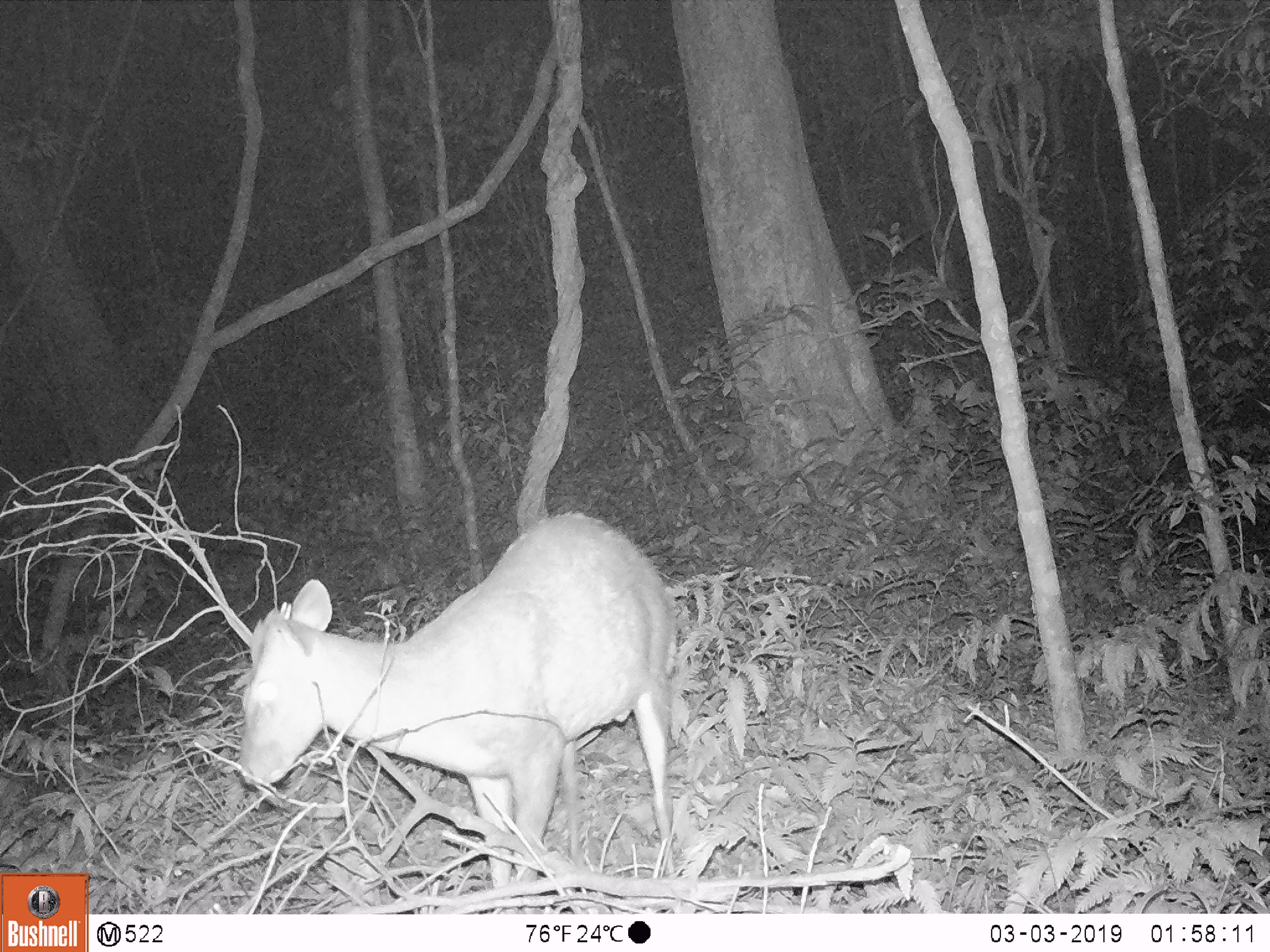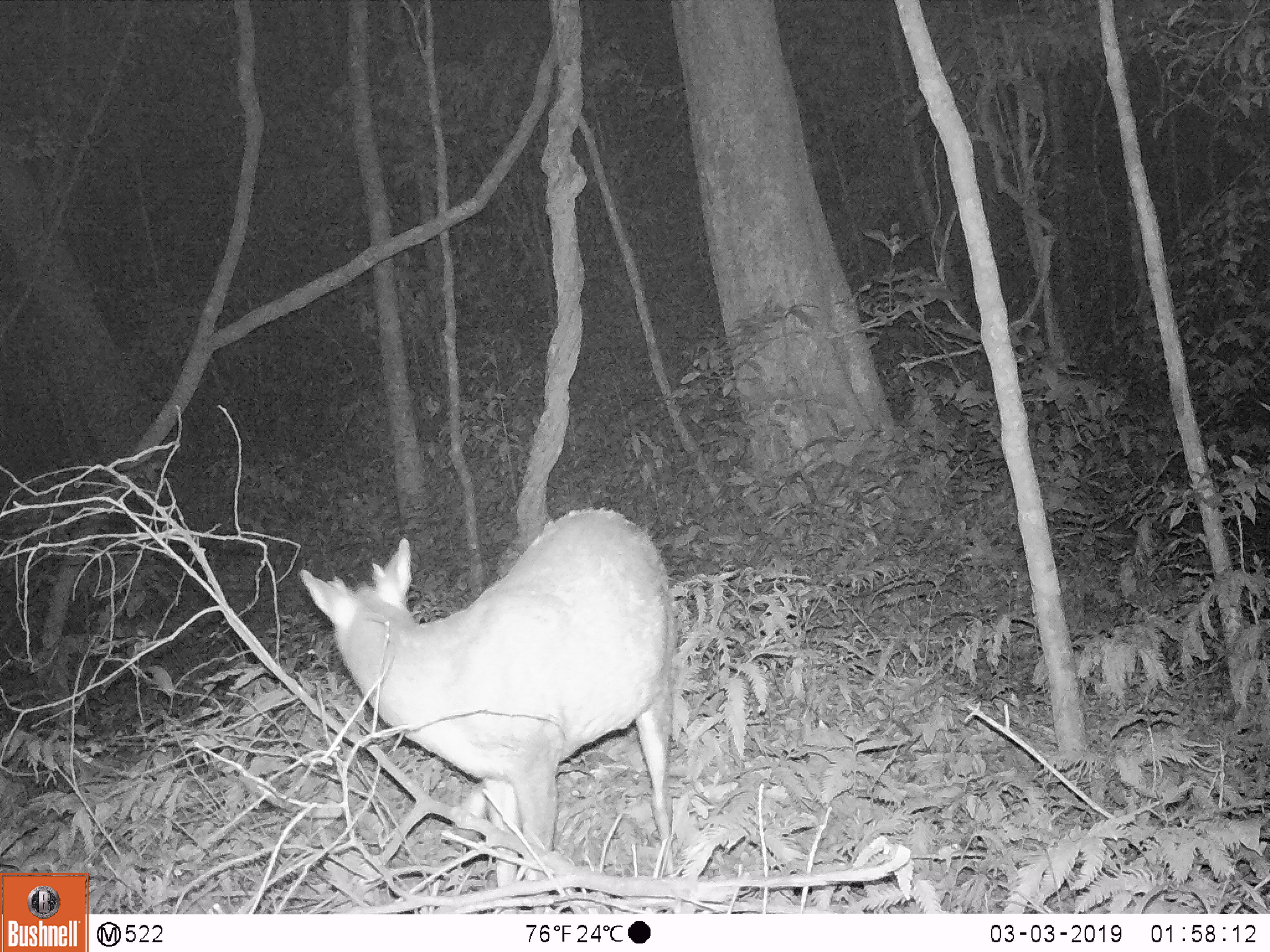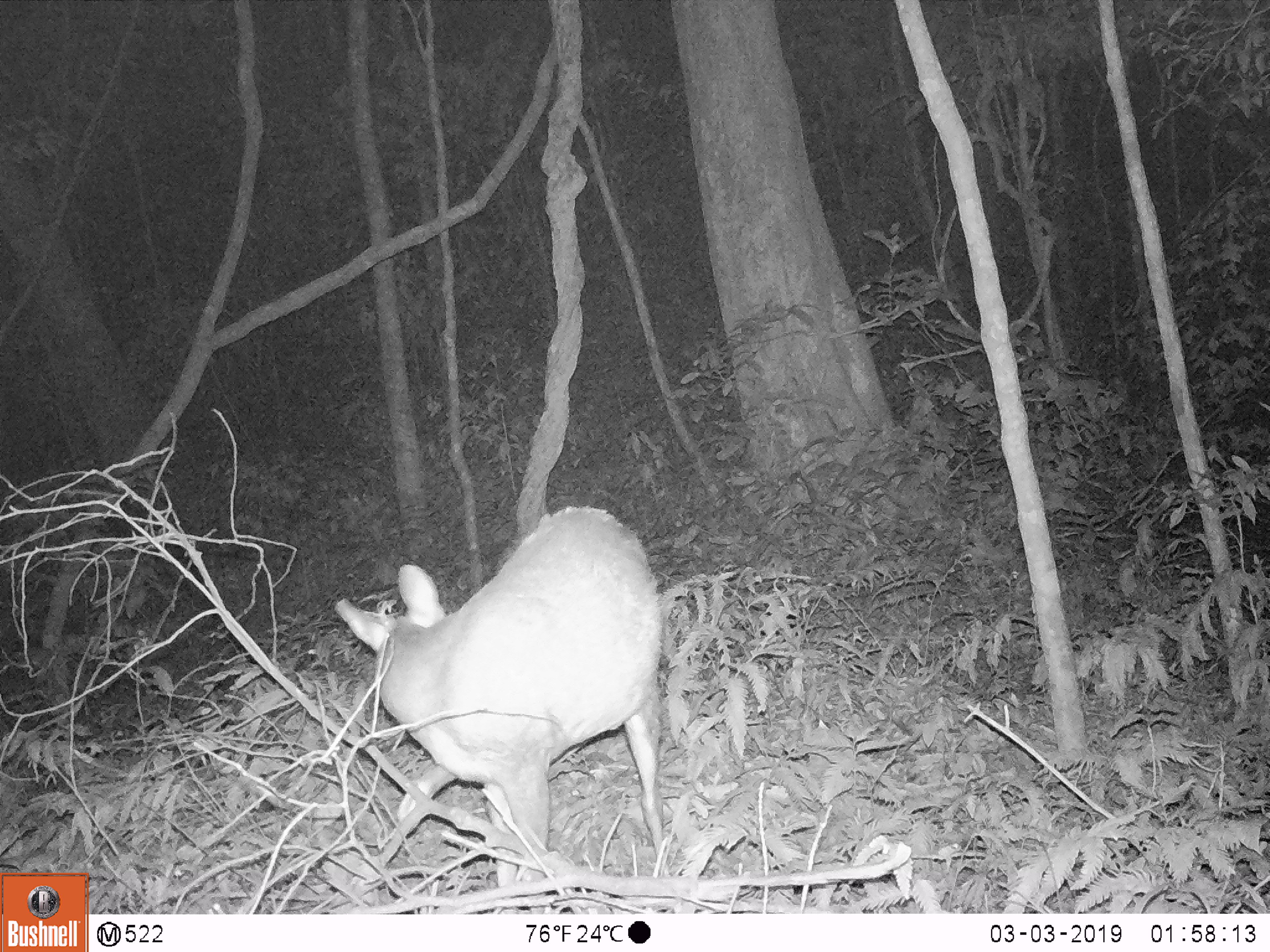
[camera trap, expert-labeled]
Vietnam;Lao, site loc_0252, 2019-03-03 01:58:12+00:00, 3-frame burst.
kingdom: Animalia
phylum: Chordata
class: Mammalia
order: Artiodactyla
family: Cervidae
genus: Muntiacus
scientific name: Muntiacus rooseveltorum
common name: roosevelt's muntjac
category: roosevelts muntjac group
Roosevelts muntjac group (roosevelt's muntjac) (Muntiacus rooseveltorum). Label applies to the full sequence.